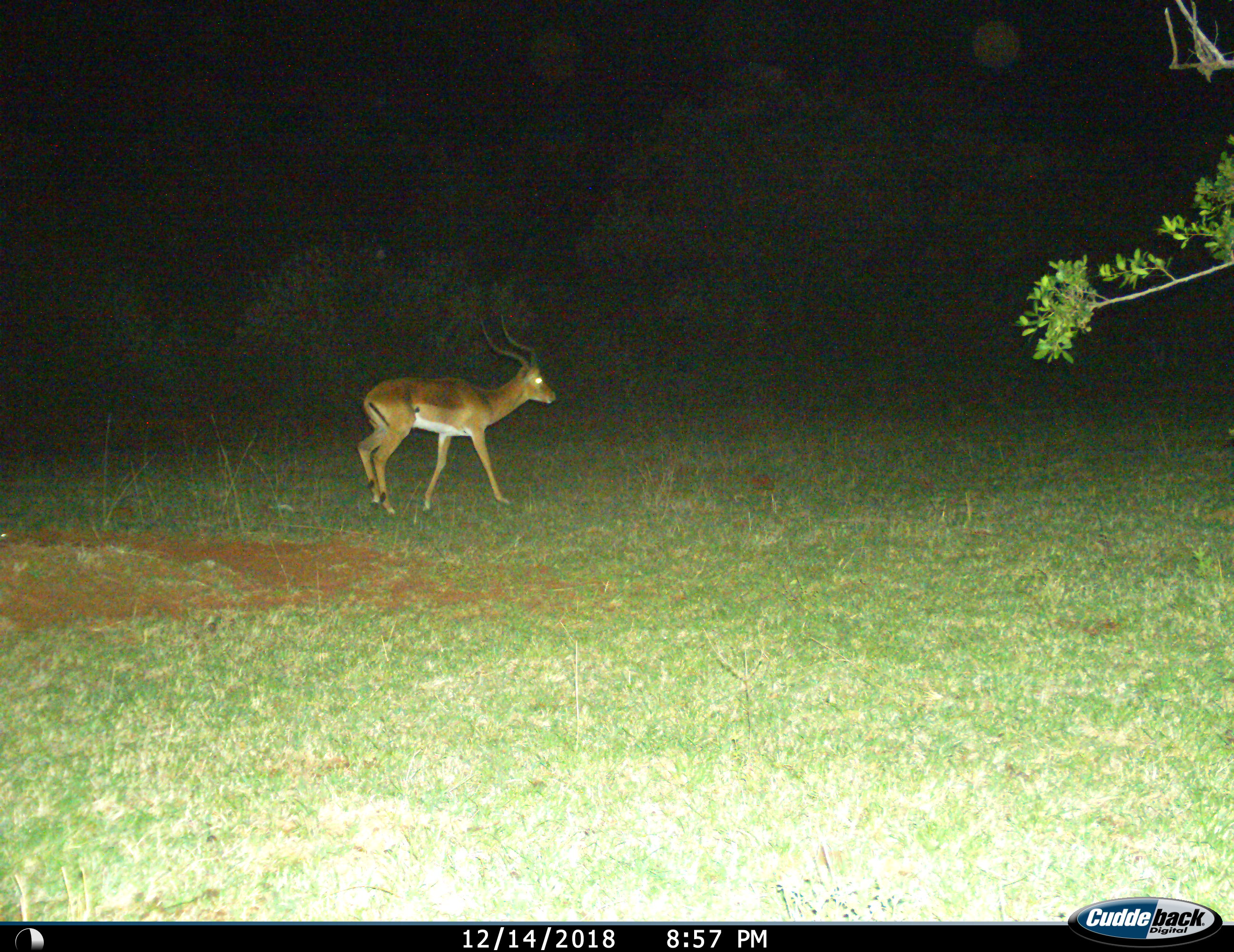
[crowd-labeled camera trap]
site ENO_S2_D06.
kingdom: Animalia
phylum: Chordata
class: Mammalia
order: Artiodactyla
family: Bovidae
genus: Aepyceros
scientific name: Aepyceros melampus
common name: impala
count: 1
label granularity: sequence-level